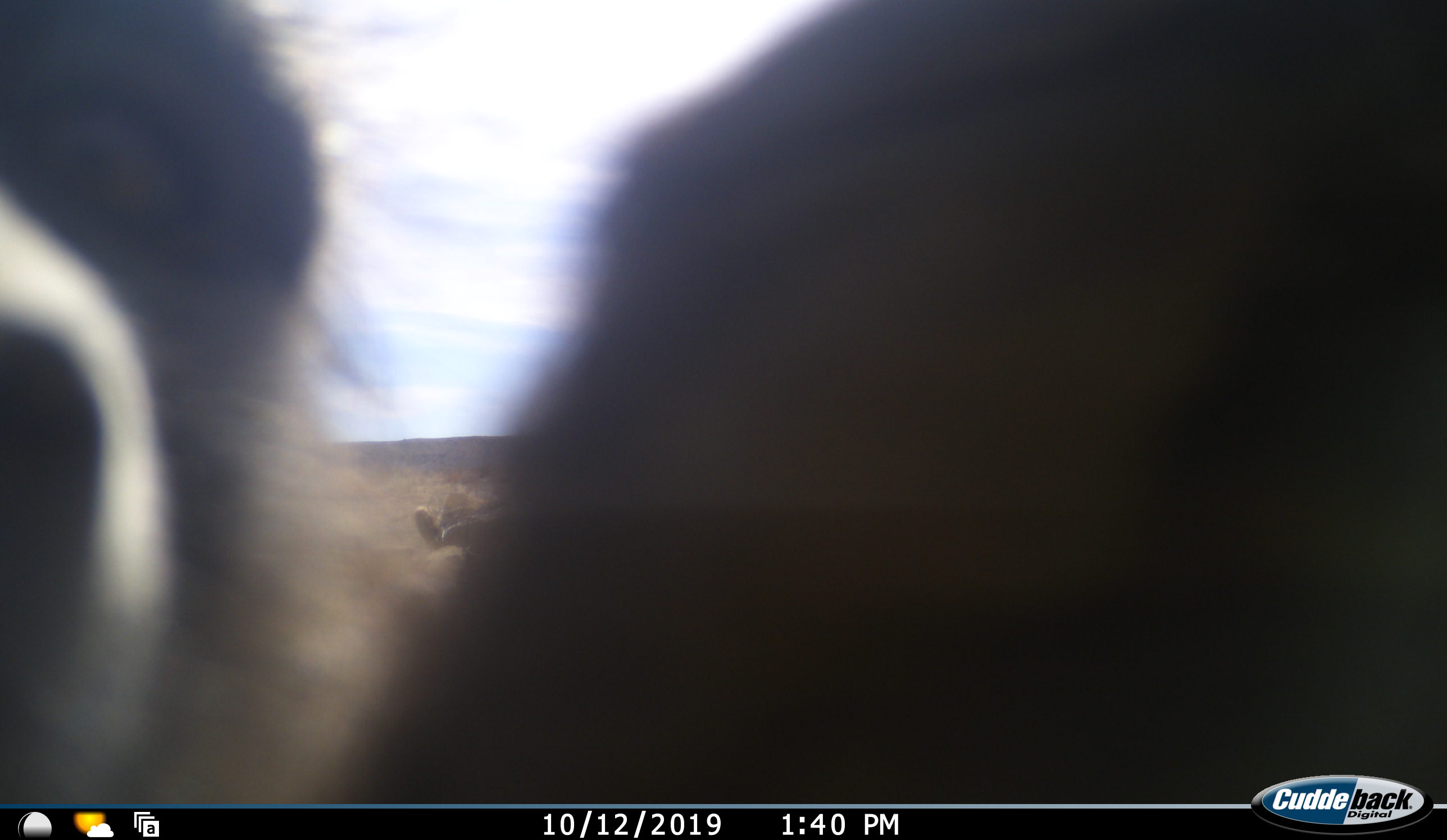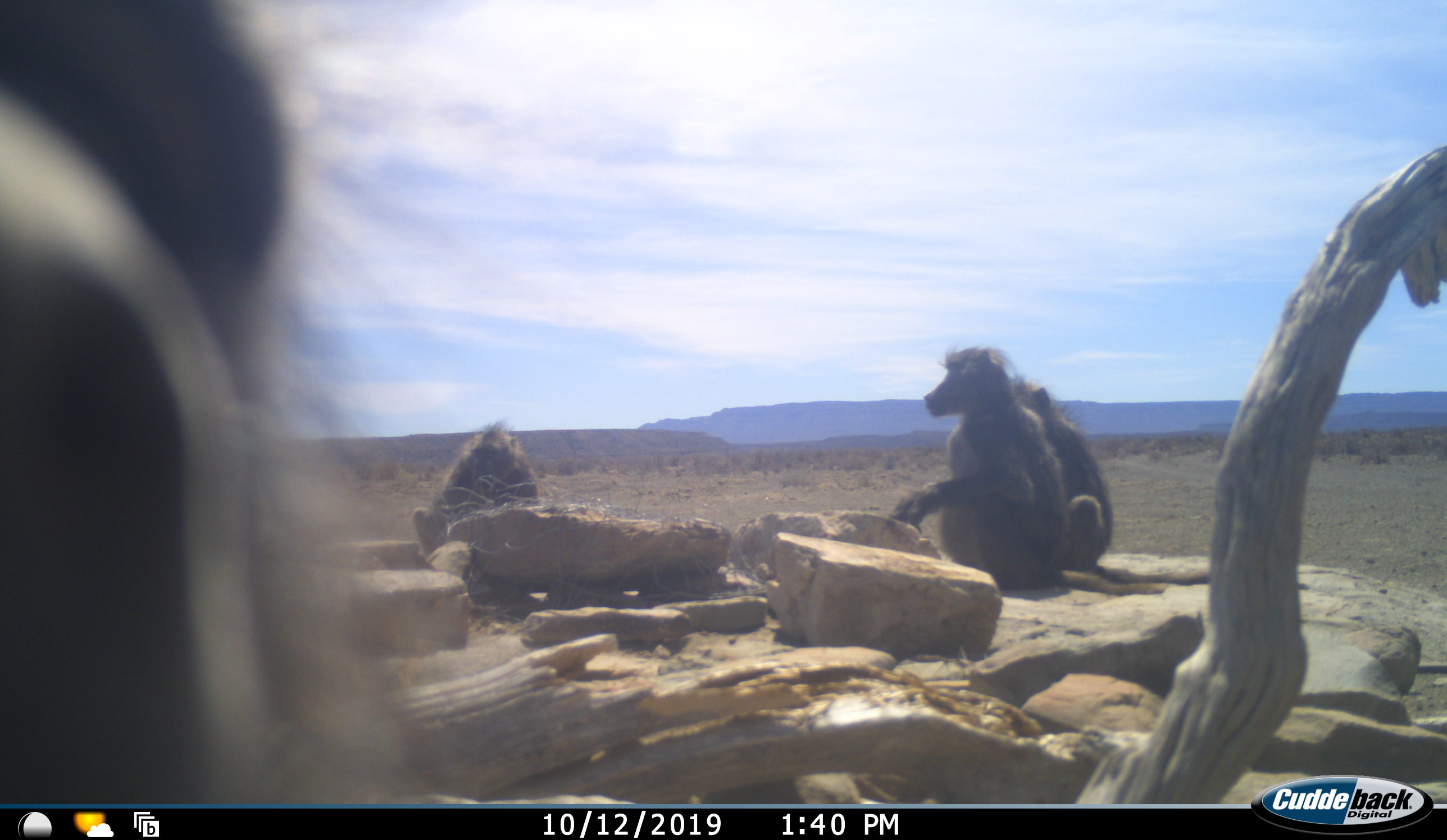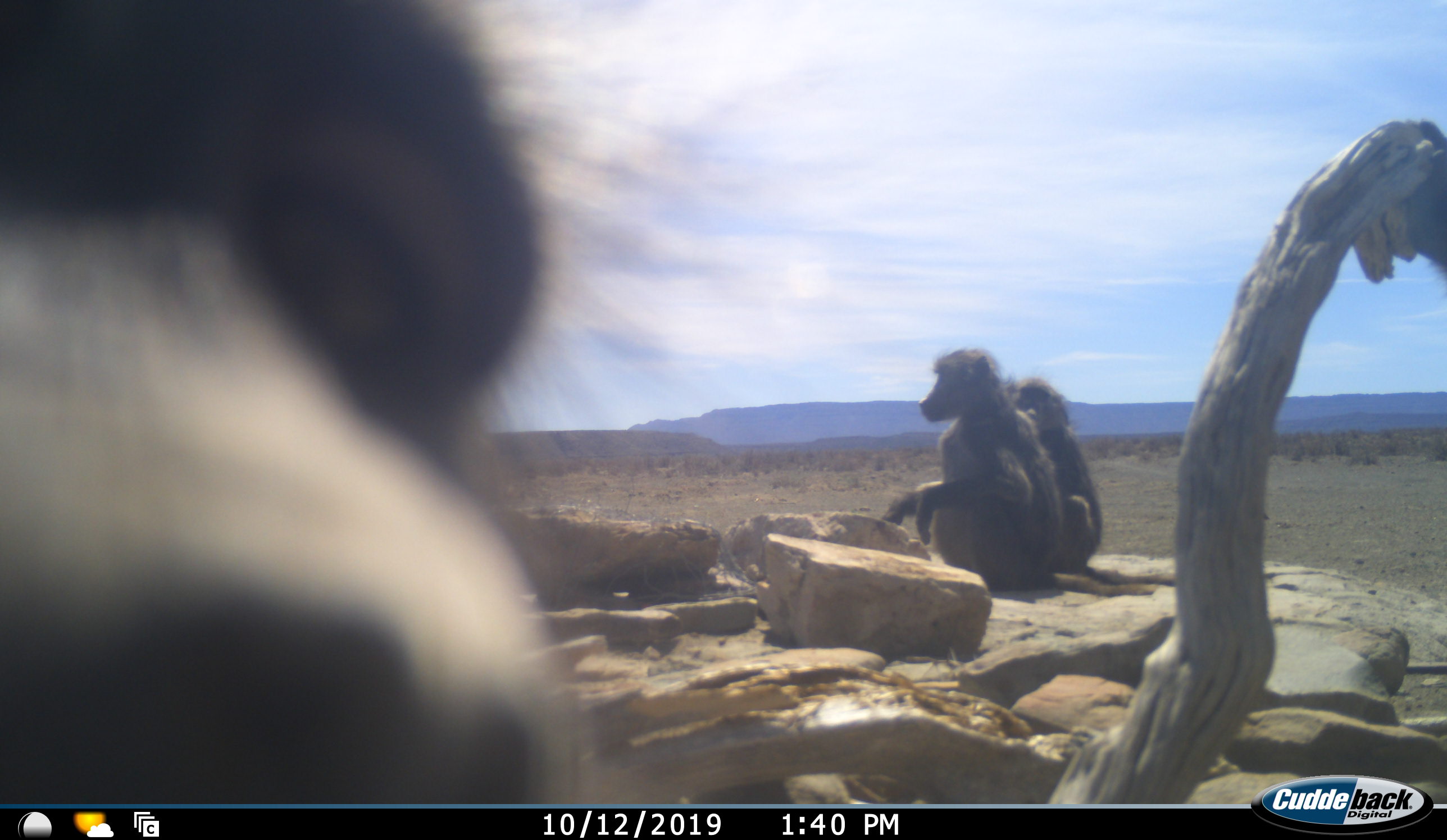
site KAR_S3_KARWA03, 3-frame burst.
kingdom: Animalia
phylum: Chordata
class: Mammalia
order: Primates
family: Cercopithecidae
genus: Papio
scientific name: Papio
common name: baboon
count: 4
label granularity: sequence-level